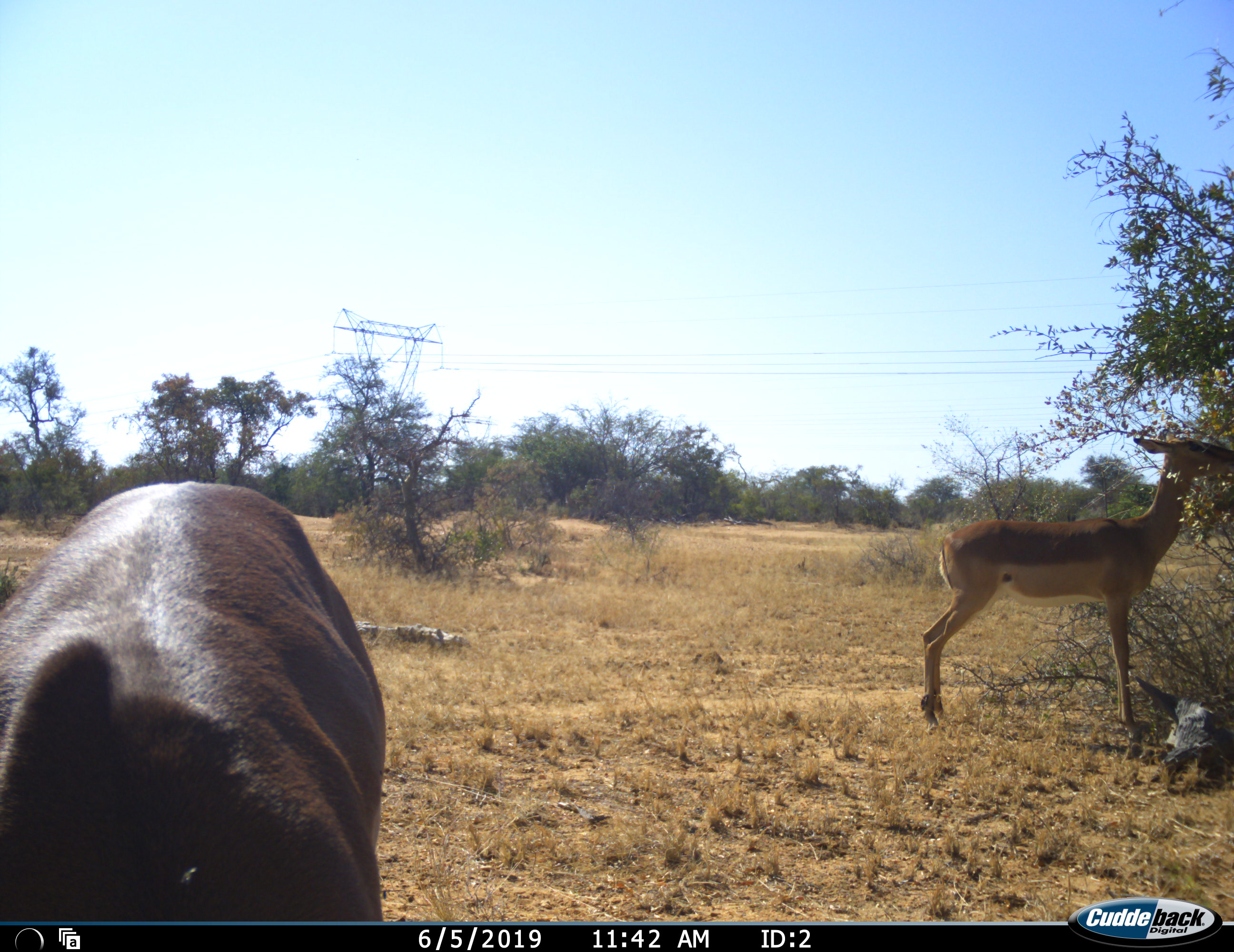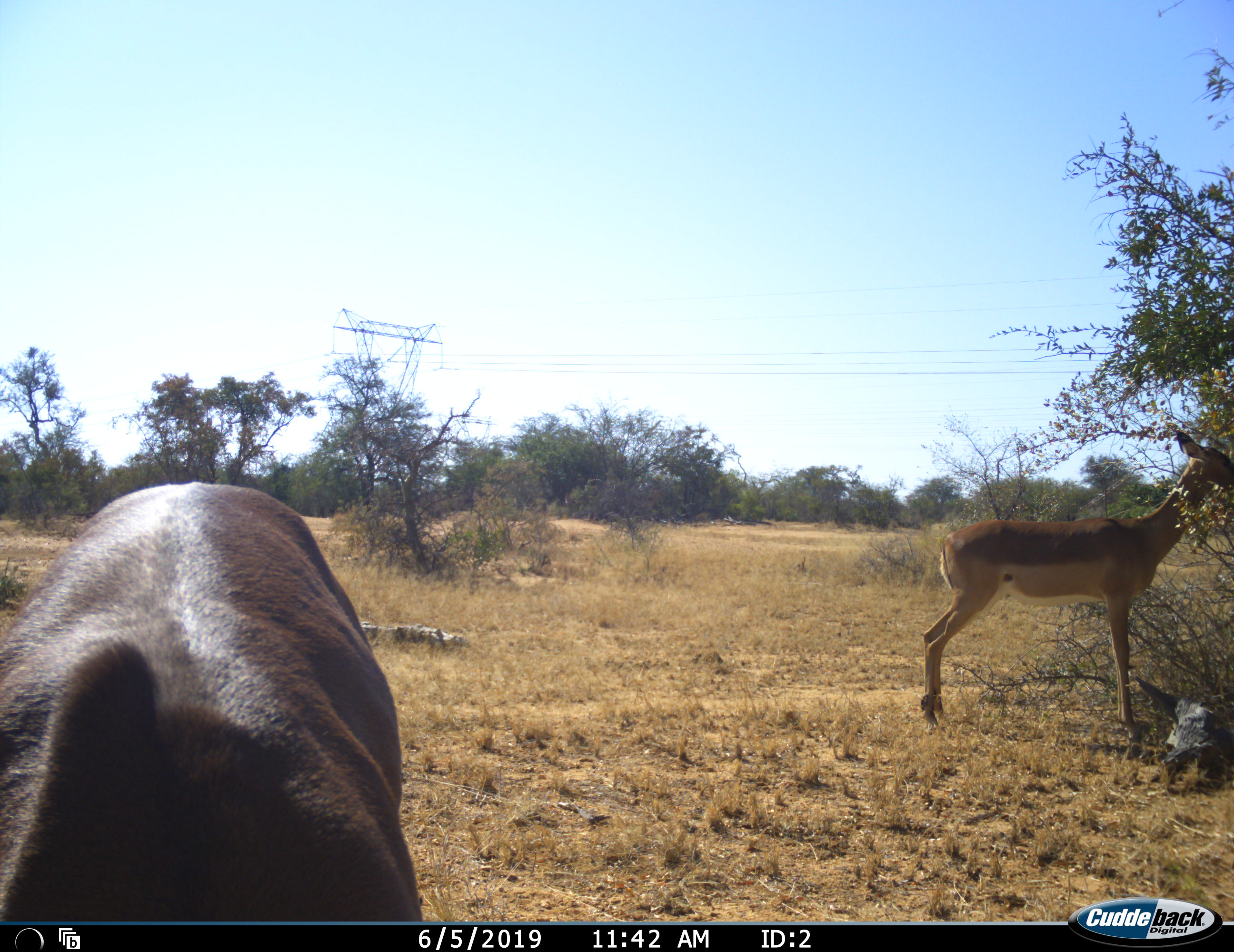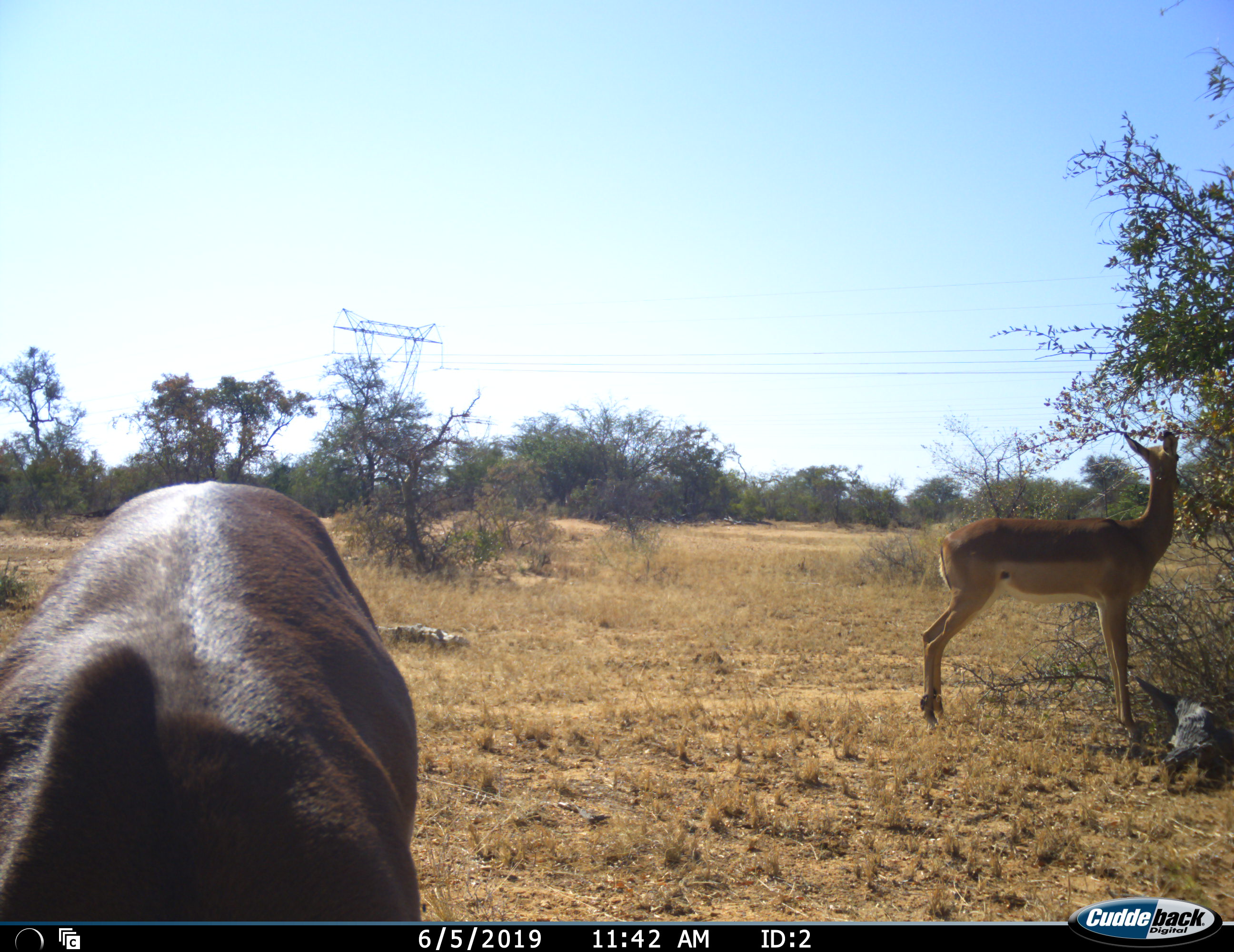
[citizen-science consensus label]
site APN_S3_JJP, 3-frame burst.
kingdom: Animalia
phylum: Chordata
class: Mammalia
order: Artiodactyla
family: Bovidae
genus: Aepyceros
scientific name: Aepyceros melampus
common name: impala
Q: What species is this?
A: Impala (Aepyceros melampus).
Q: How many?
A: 2.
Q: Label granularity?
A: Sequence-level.